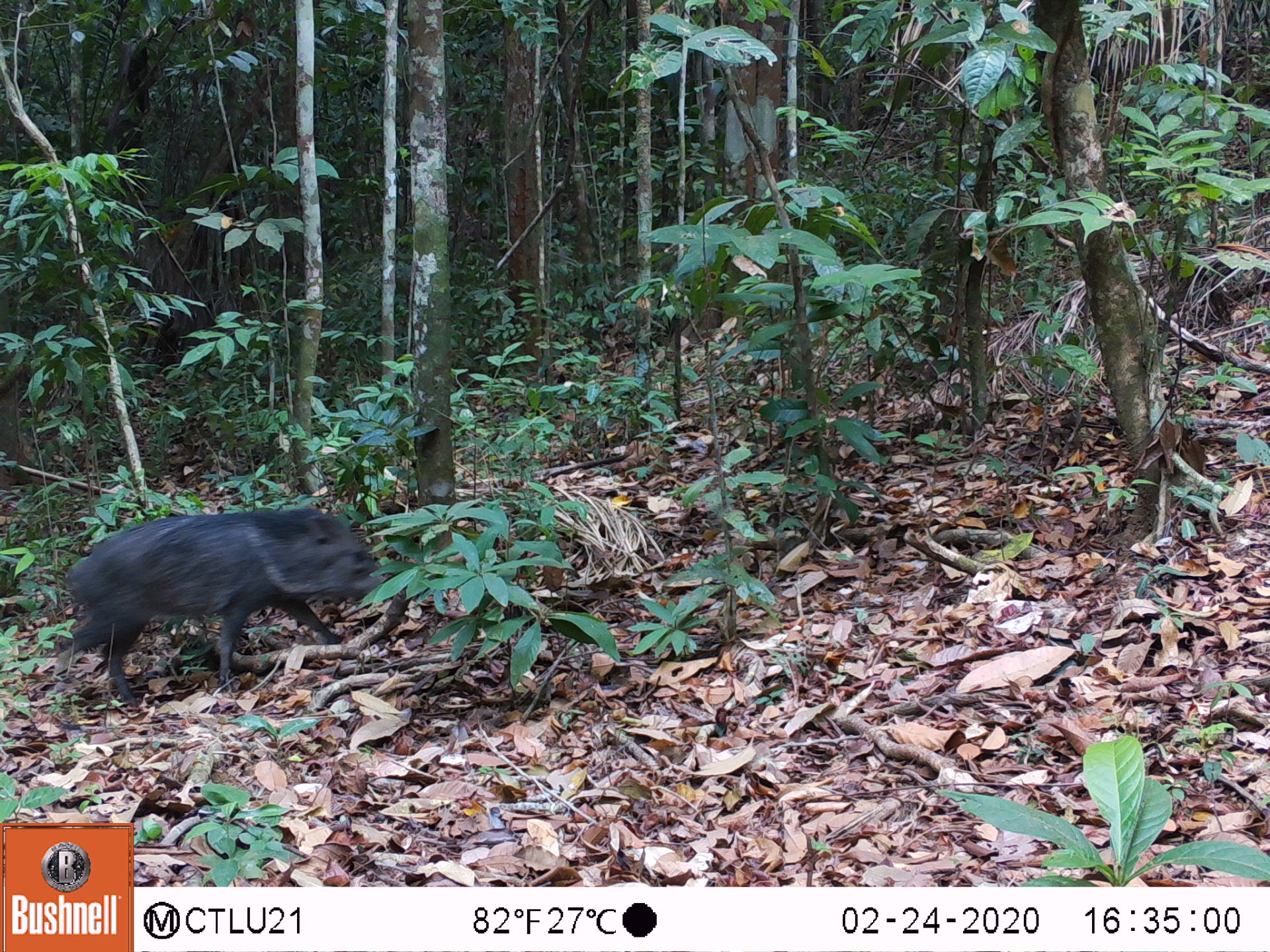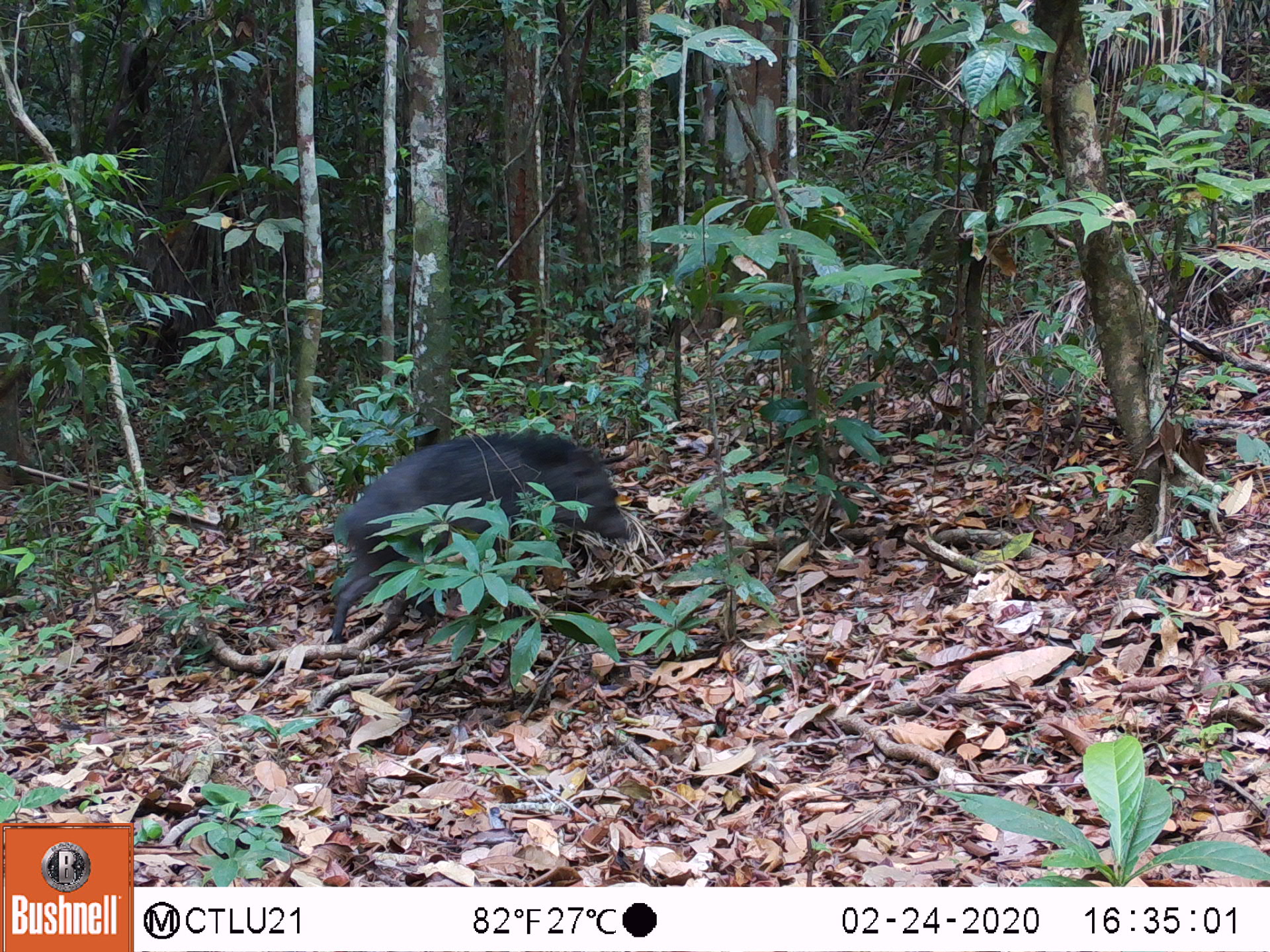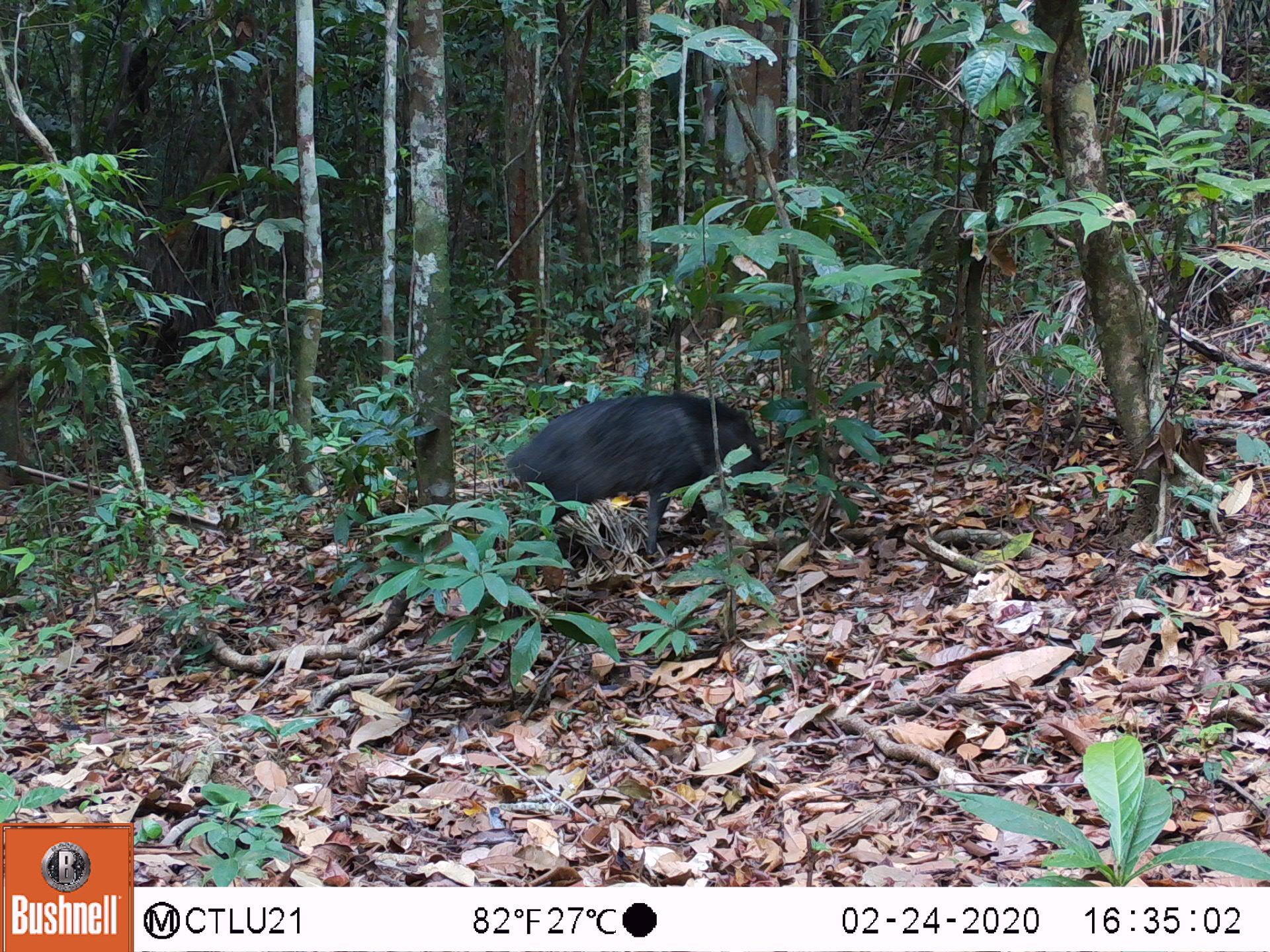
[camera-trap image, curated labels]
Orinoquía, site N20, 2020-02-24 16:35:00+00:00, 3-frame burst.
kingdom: Animalia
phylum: Chordata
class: Mammalia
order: Artiodactyla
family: Tayassuidae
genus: Pecari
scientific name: Pecari tajacu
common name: collared peccary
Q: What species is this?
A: Collared peccary (Pecari tajacu).